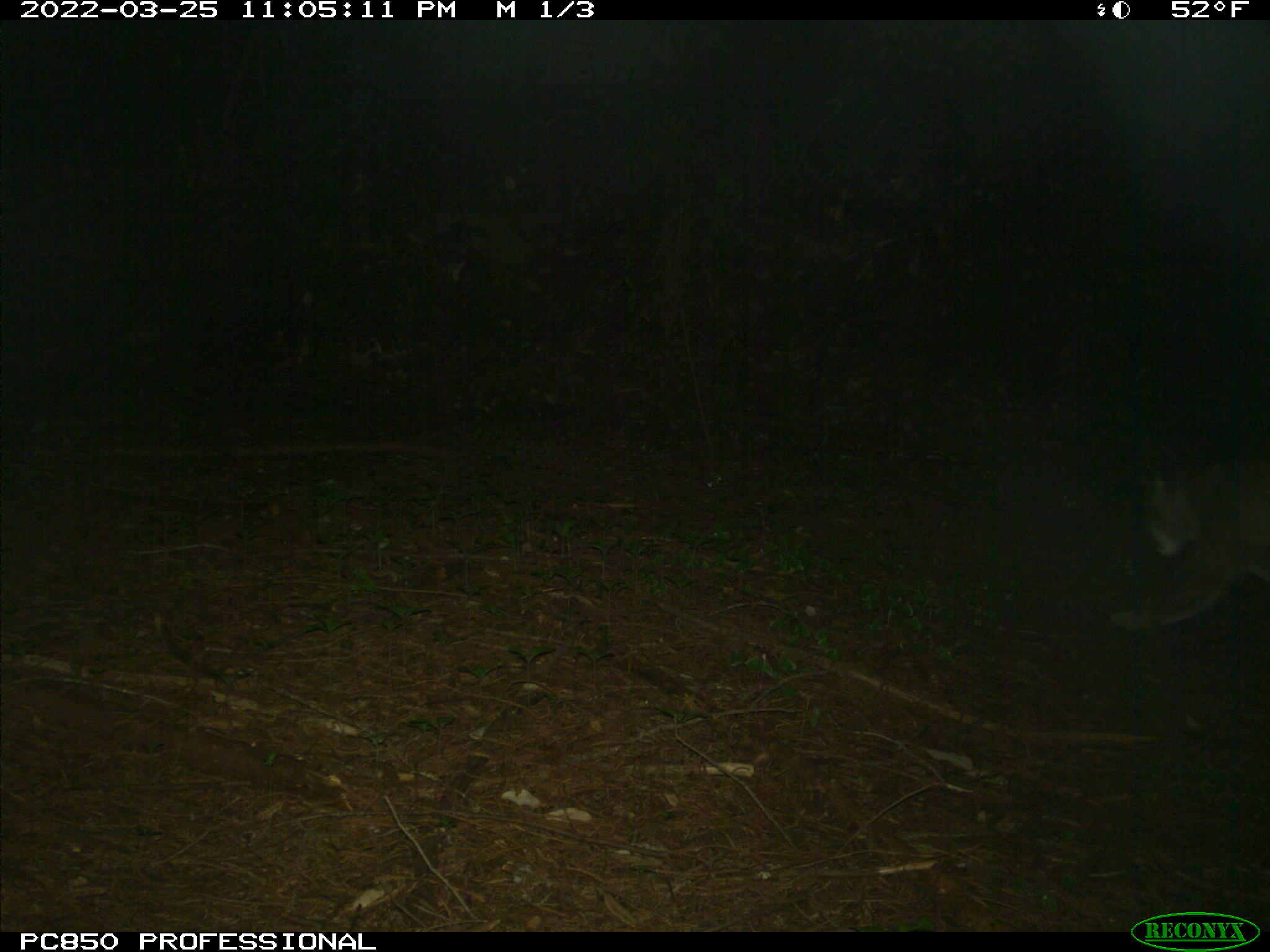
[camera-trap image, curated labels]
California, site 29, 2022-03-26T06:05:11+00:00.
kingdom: Animalia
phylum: Chordata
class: Mammalia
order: Carnivora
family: Felidae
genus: Puma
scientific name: Puma concolor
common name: puma